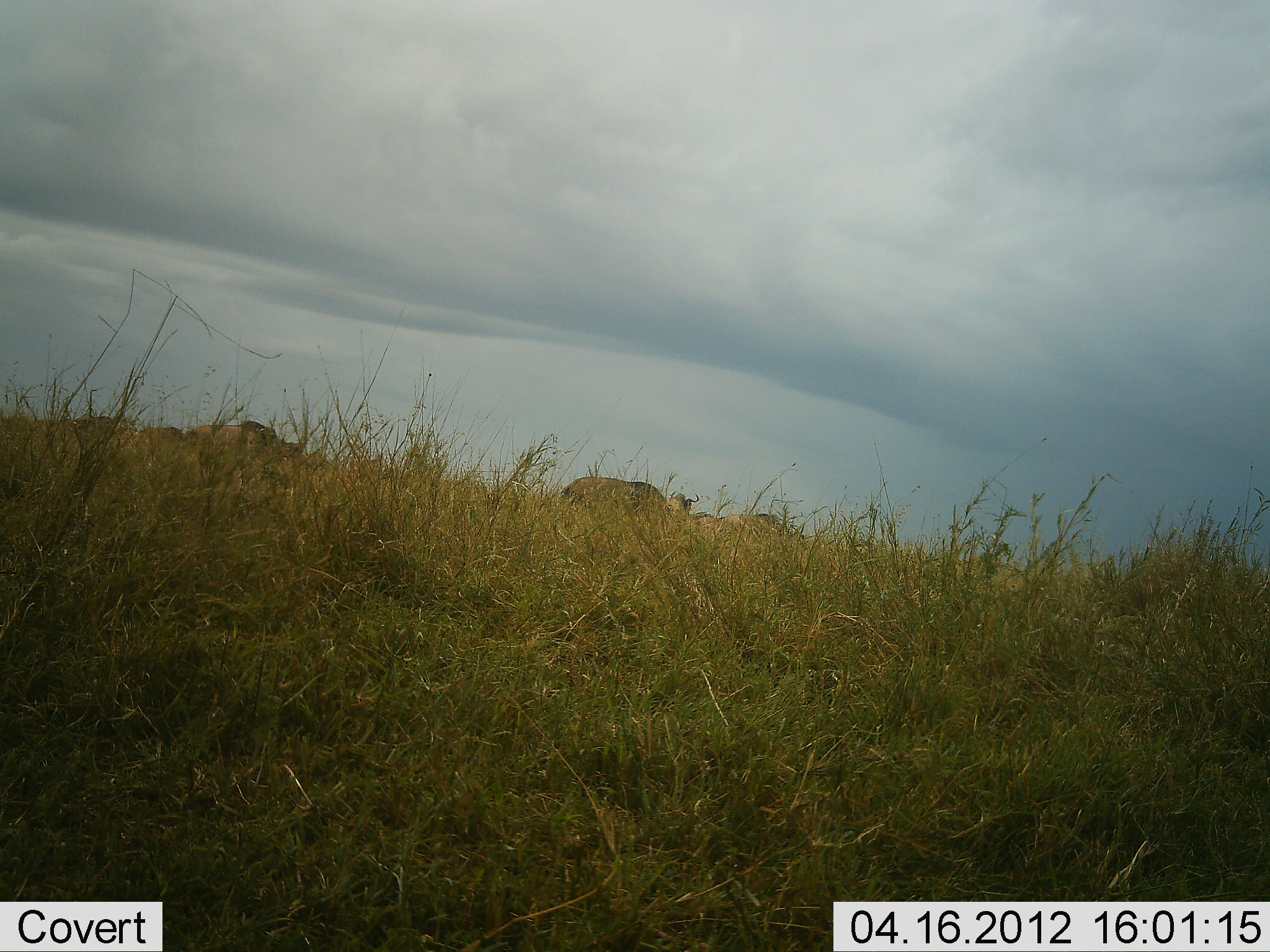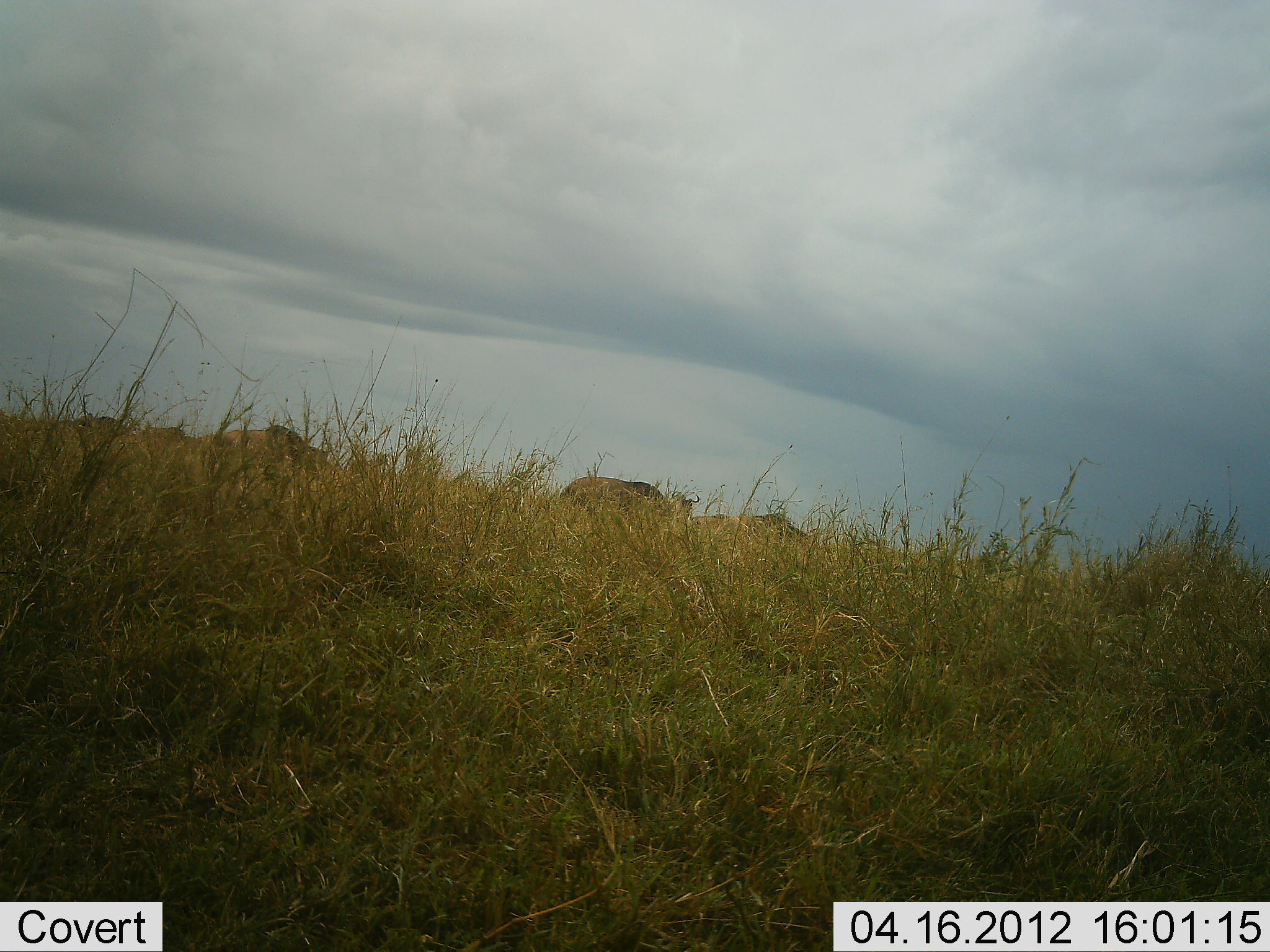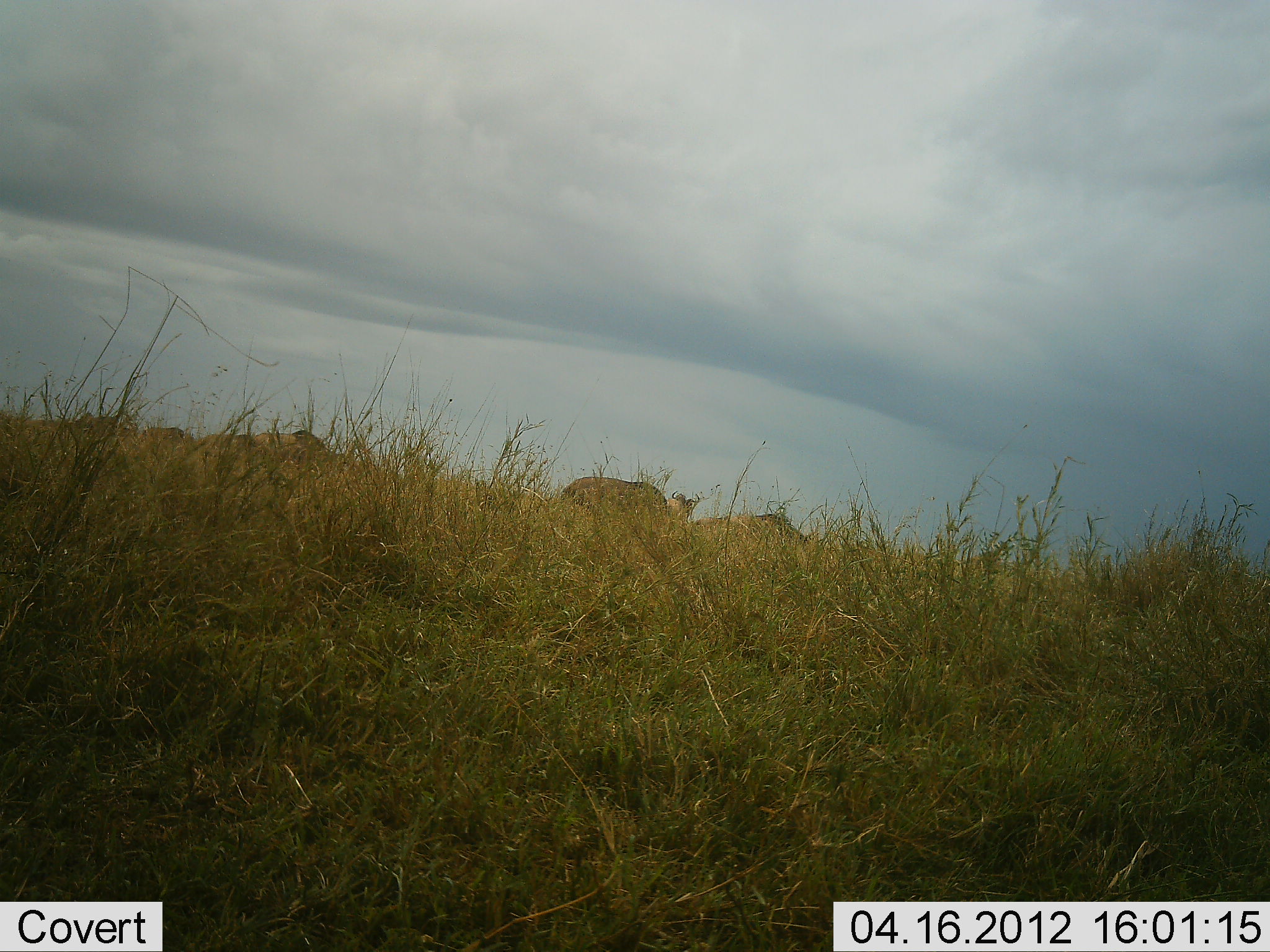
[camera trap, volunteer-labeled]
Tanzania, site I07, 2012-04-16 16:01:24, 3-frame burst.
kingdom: Animalia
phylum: Chordata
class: Mammalia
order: Artiodactyla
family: Bovidae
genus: Connochaetes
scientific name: Connochaetes taurinus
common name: blue wildebeest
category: wildebeest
Wildebeest (blue wildebeest) (Connochaetes taurinus), count 5. Behavior (volunteer vote fractions): standing 27%, resting 7%, moving 73%, interacting 0%. Young present (vote fraction): 0%. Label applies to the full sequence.